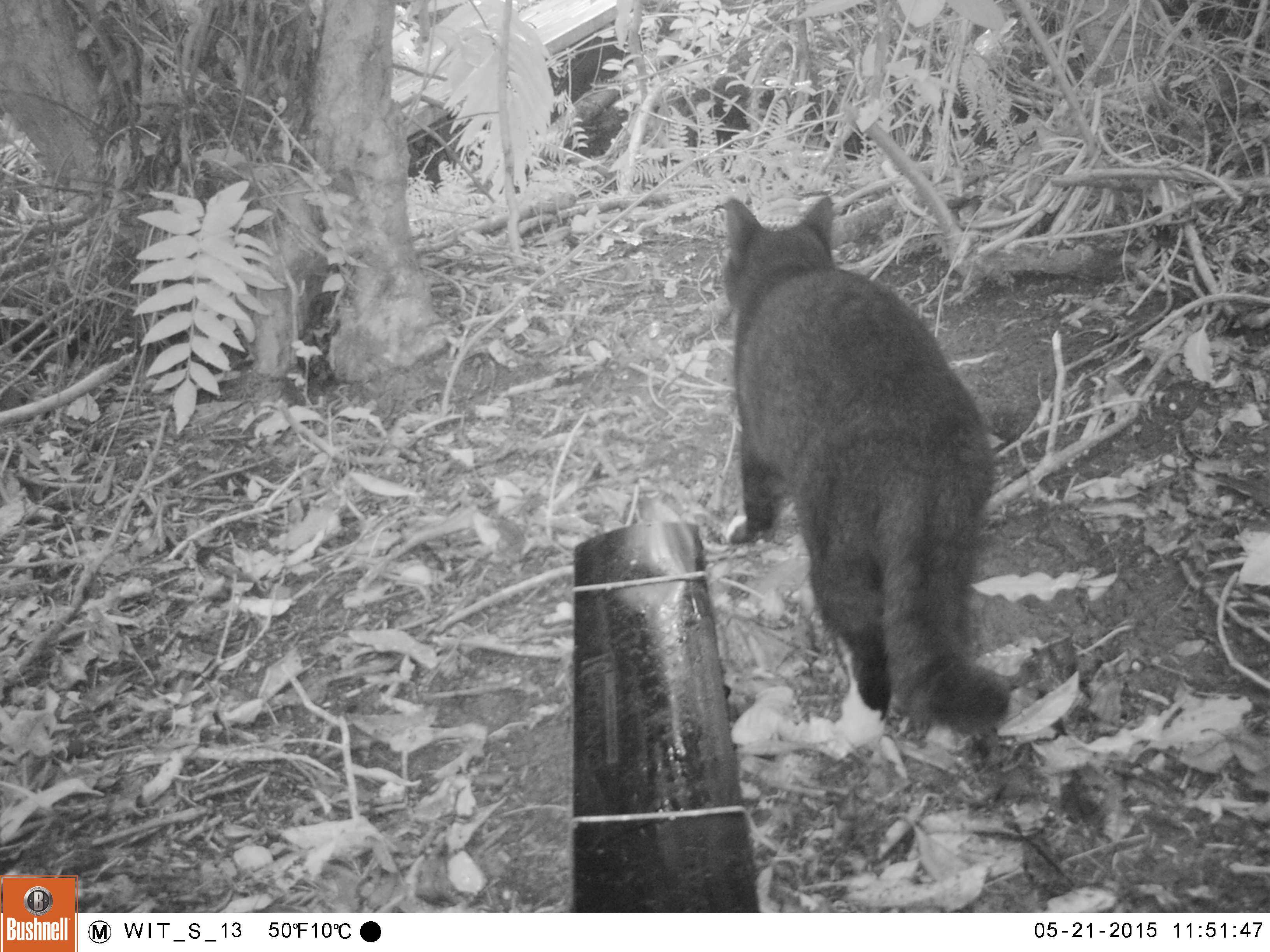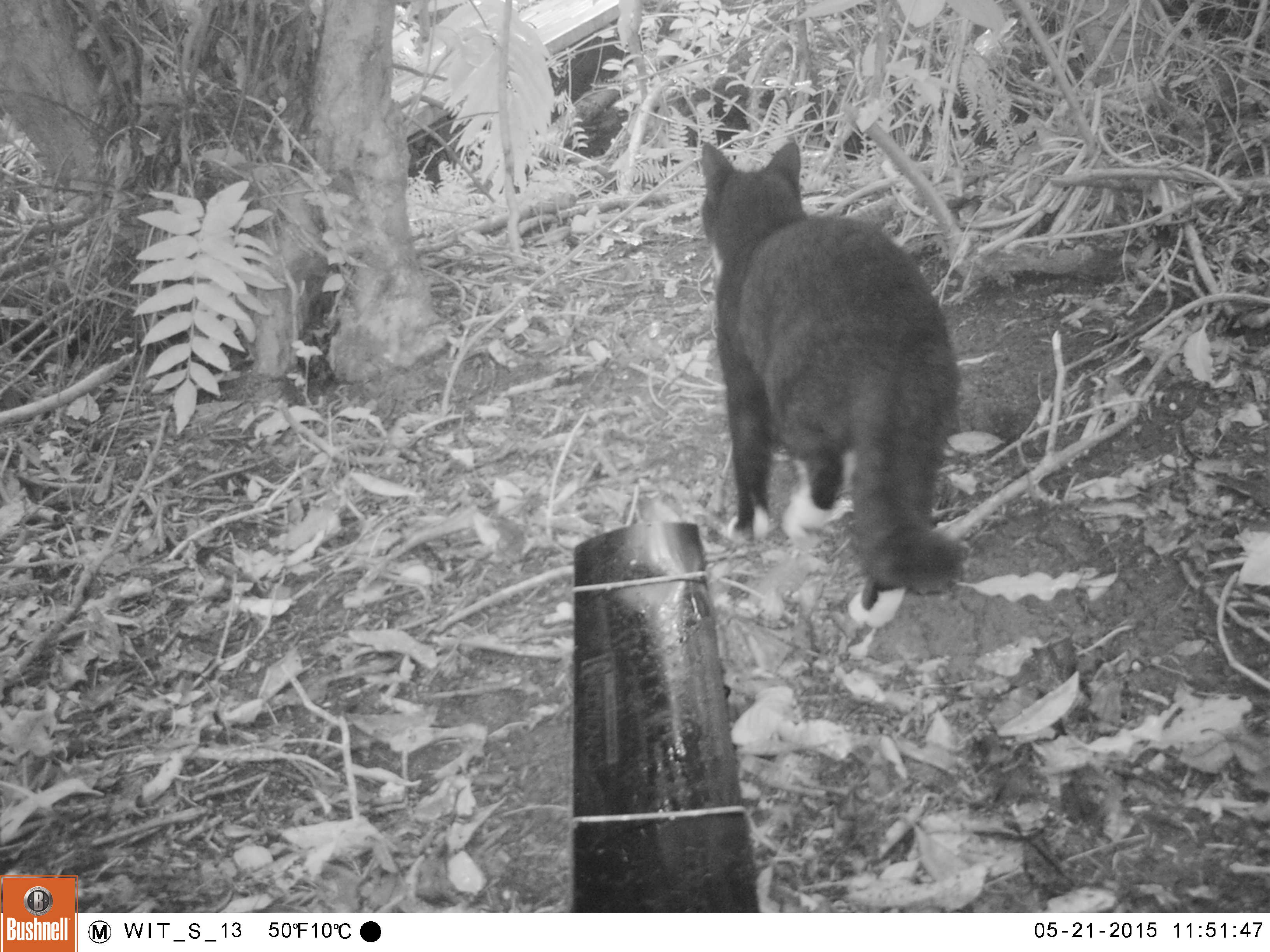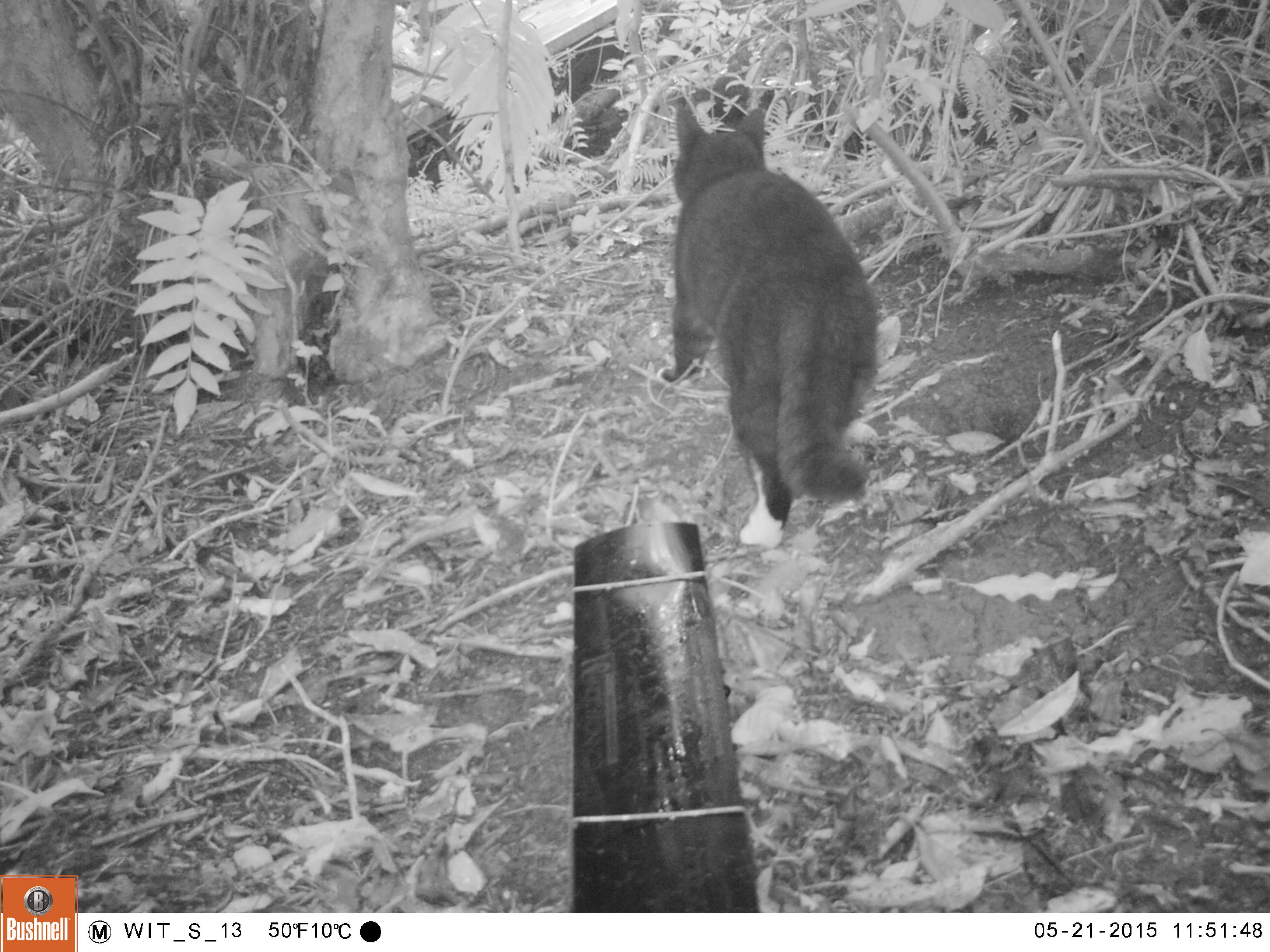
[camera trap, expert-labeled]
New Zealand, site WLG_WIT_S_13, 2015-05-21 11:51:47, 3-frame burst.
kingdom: Animalia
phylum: Chordata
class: Mammalia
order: Carnivora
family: Felidae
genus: Felis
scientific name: Felis catus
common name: domestic cat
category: cat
Cat (domestic cat) (Felis catus).